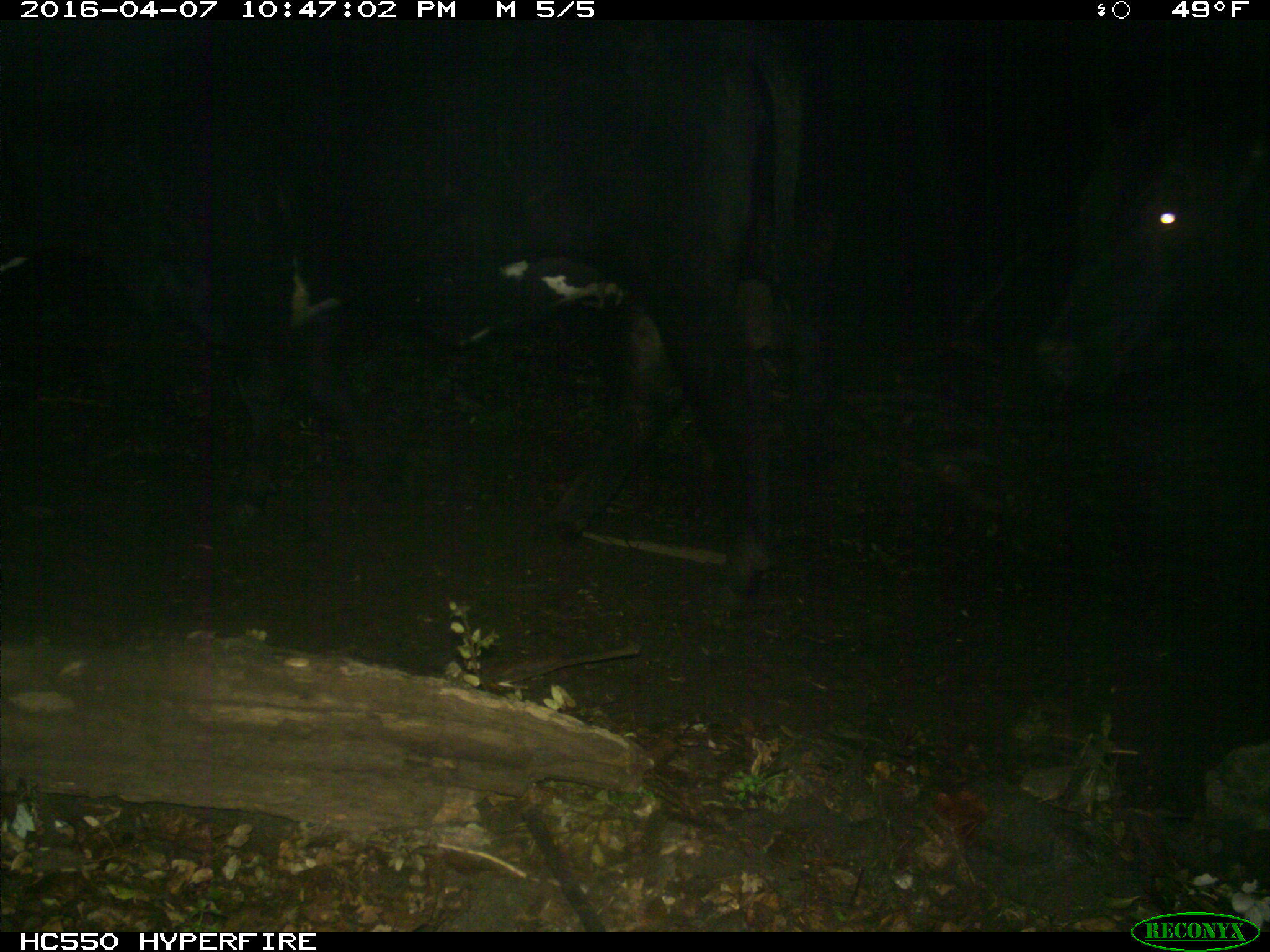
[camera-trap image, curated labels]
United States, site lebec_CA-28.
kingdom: Animalia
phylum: Chordata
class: Mammalia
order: Artiodactyla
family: Bovidae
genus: Bos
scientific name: Bos taurus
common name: domestic cow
Bos taurus (domestic cow).